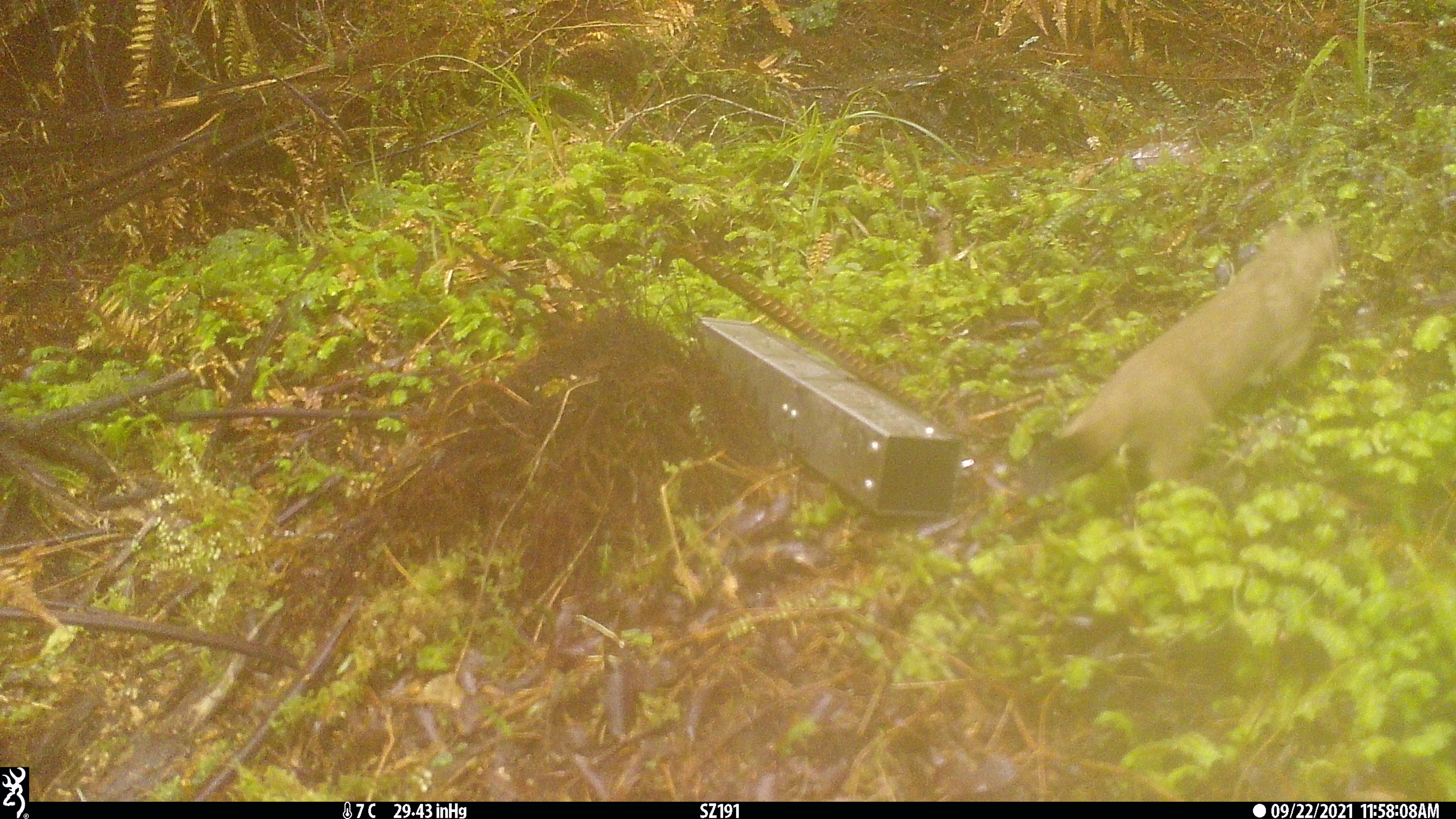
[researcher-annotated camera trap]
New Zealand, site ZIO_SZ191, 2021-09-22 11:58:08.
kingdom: Animalia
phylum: Chordata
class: Mammalia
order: Carnivora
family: Mustelidae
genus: Mustela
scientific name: Mustela erminea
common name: stoat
Stoat (Mustela erminea).